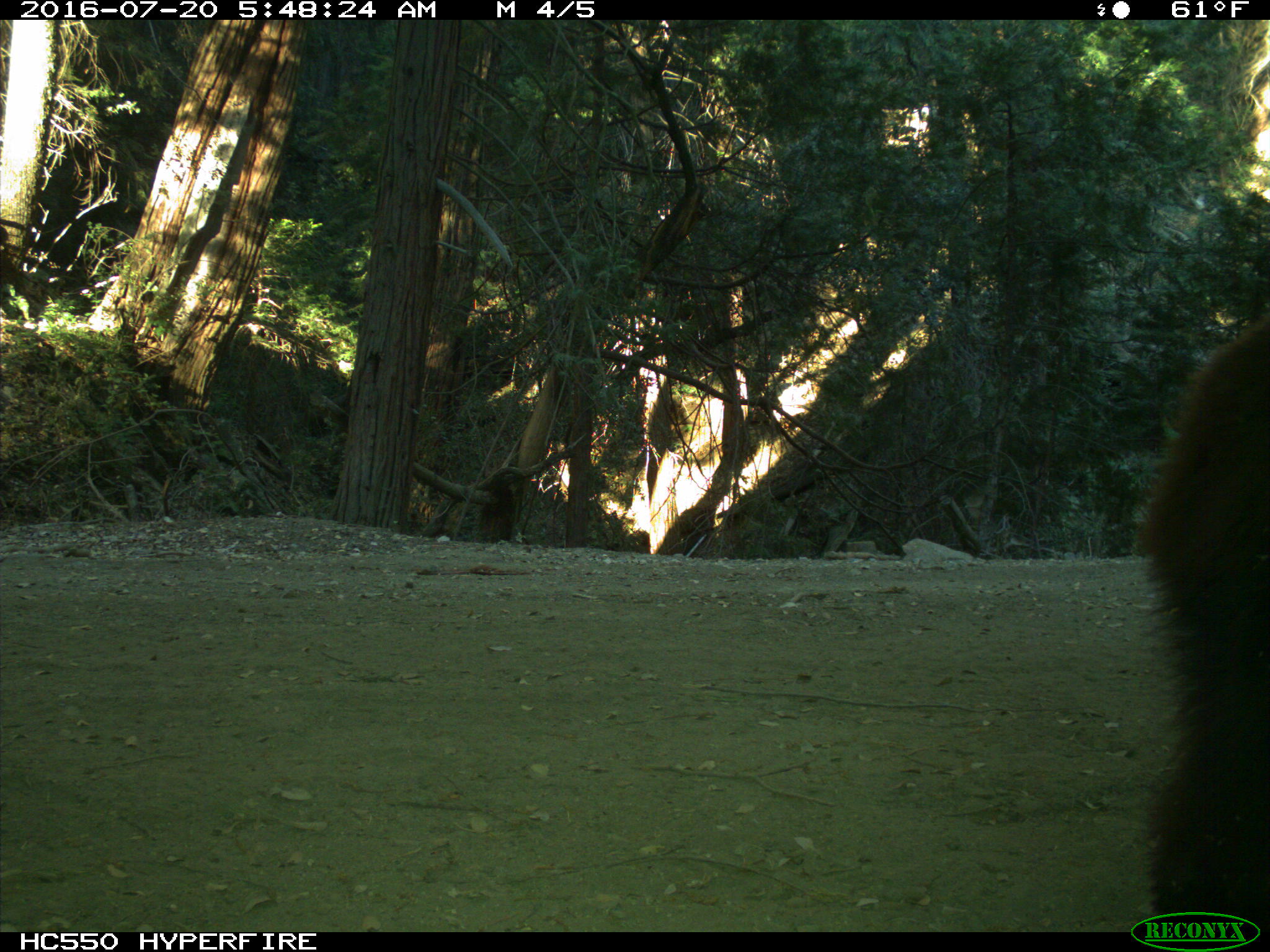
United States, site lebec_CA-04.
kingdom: Animalia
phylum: Chordata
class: Mammalia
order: Carnivora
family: Ursidae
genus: Ursus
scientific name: Ursus americanus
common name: american black bear